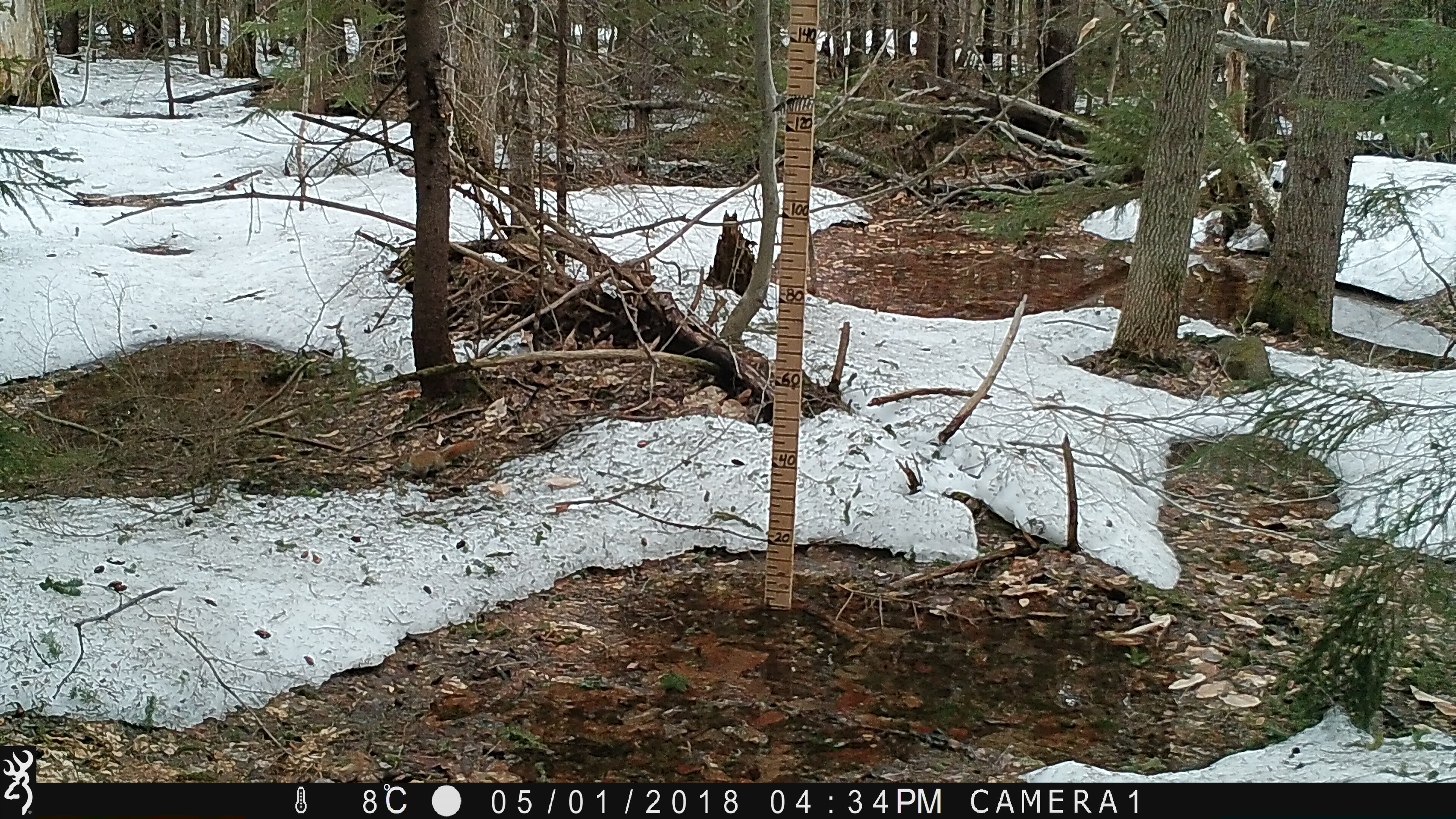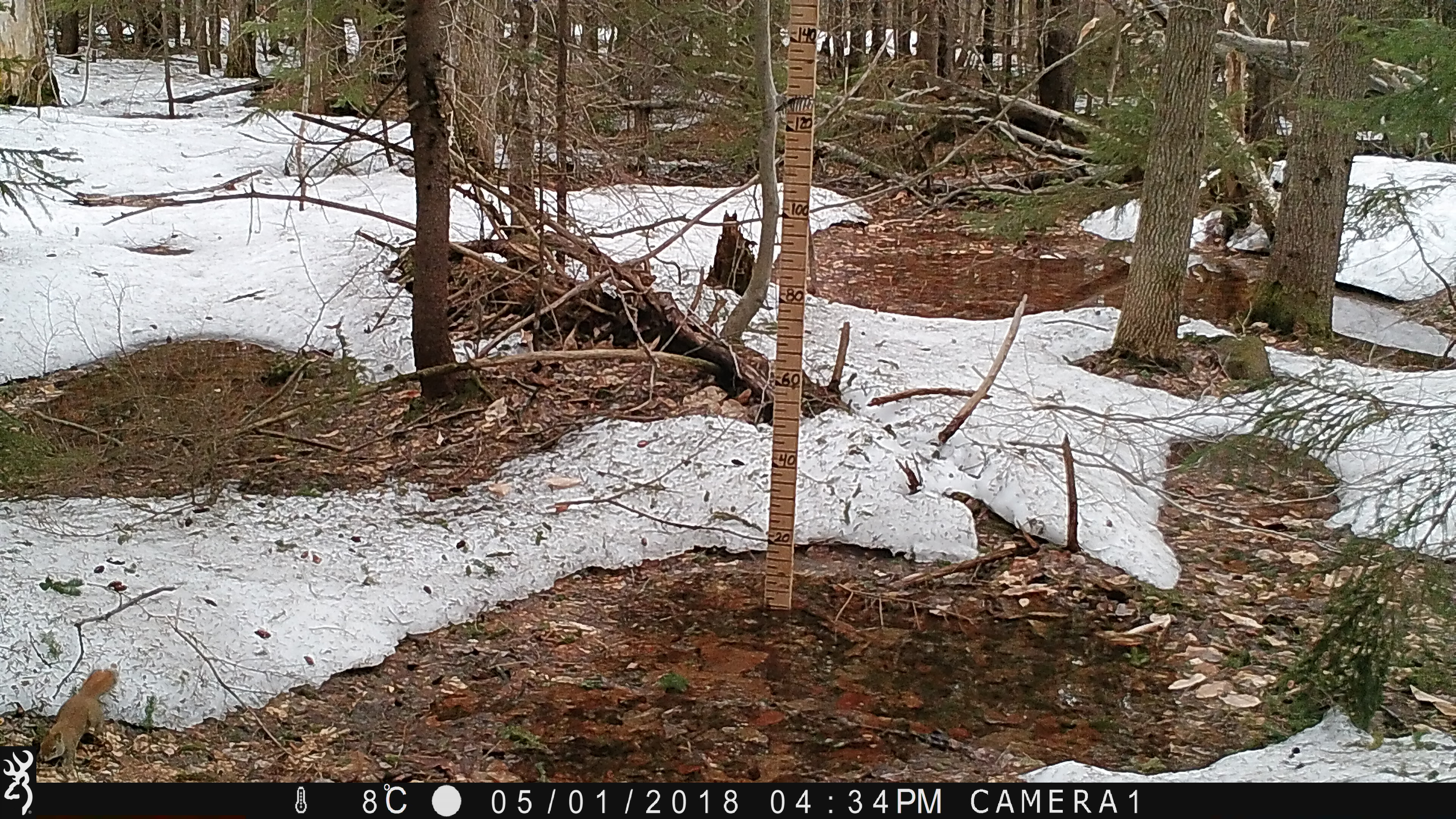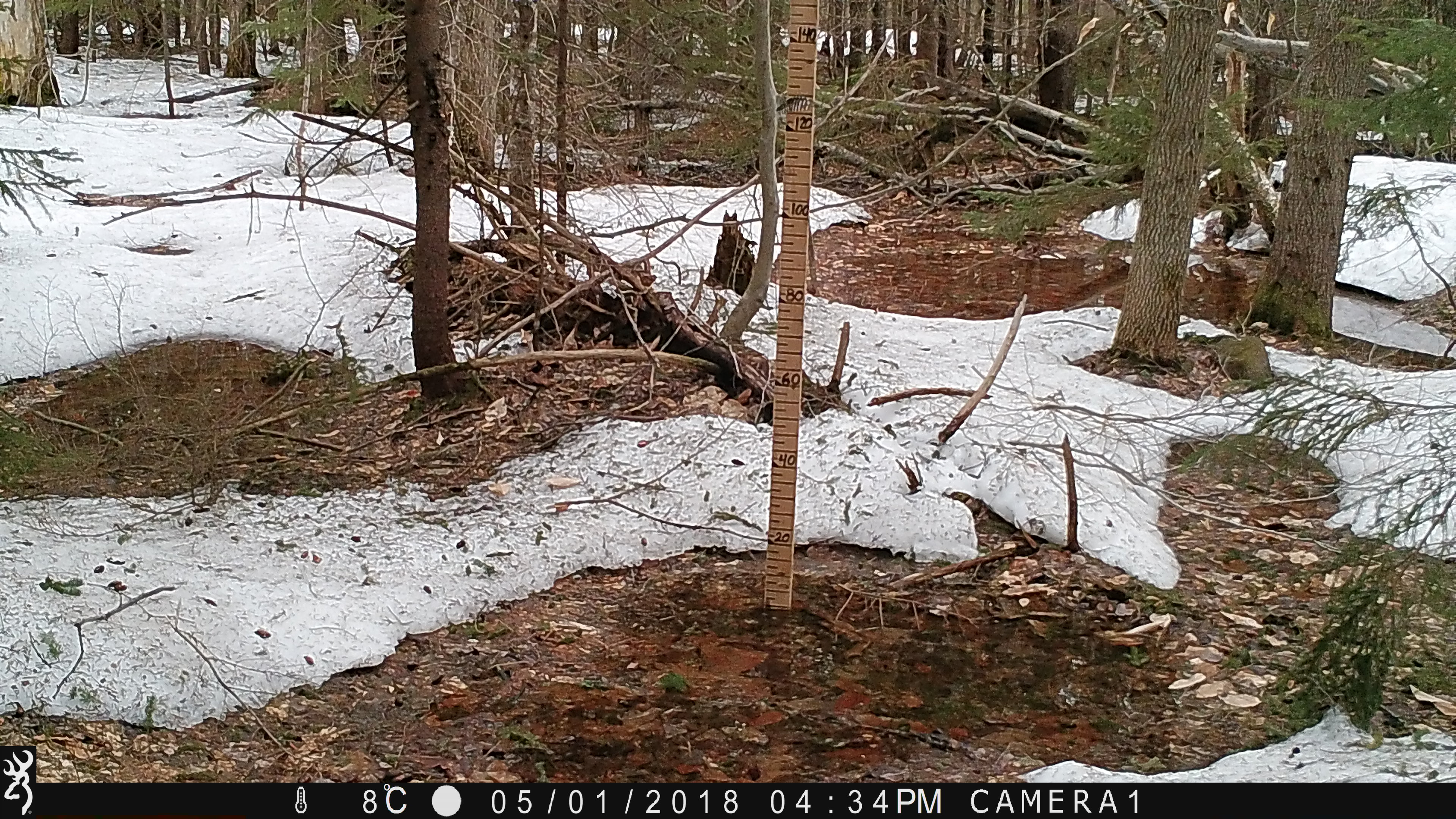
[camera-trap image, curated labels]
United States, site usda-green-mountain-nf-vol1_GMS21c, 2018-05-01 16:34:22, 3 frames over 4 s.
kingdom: Animalia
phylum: Chordata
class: Mammalia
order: Rodentia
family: Sciuridae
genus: Tamiasciurus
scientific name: Tamiasciurus hudsonicus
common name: red squirrel